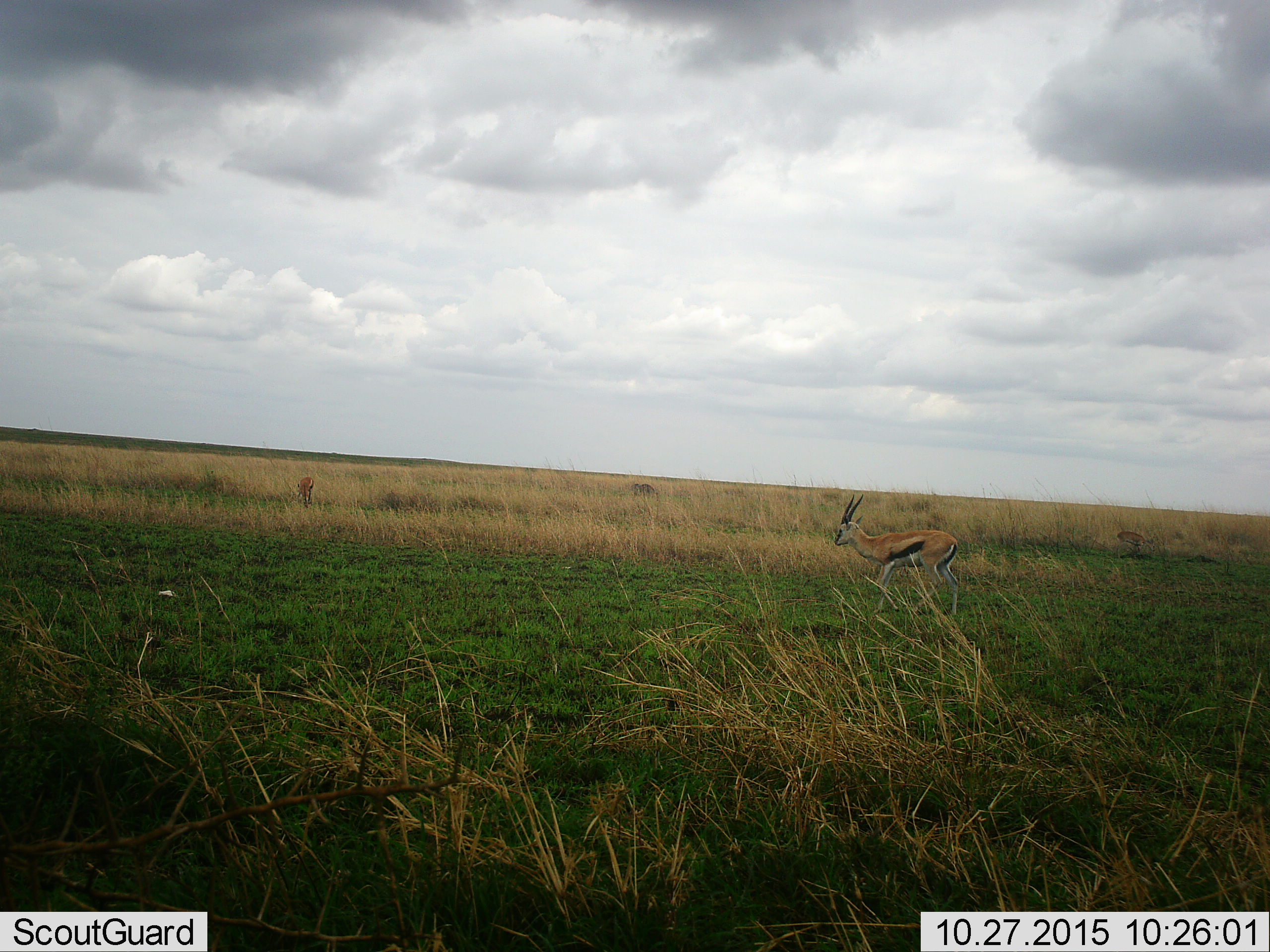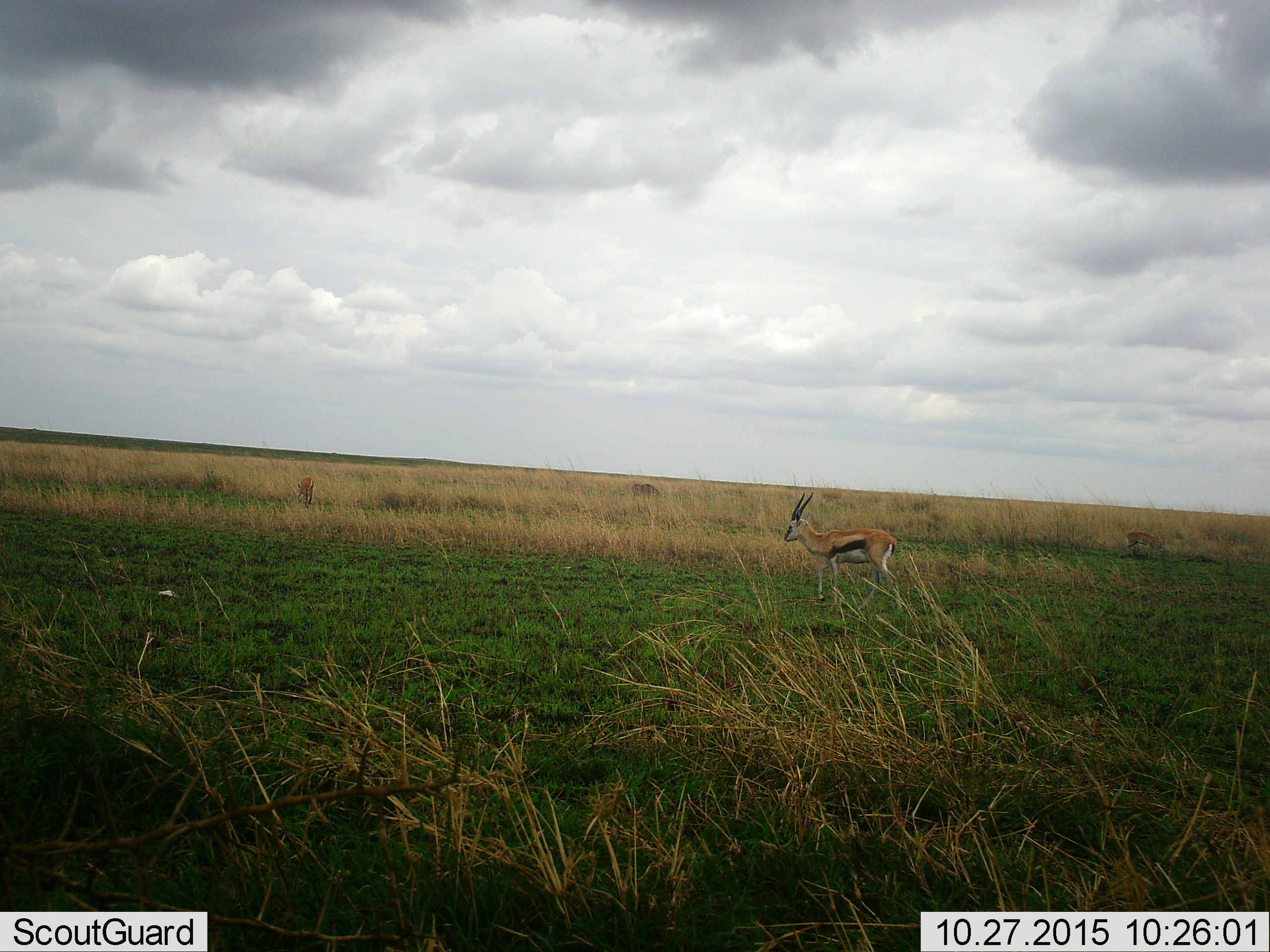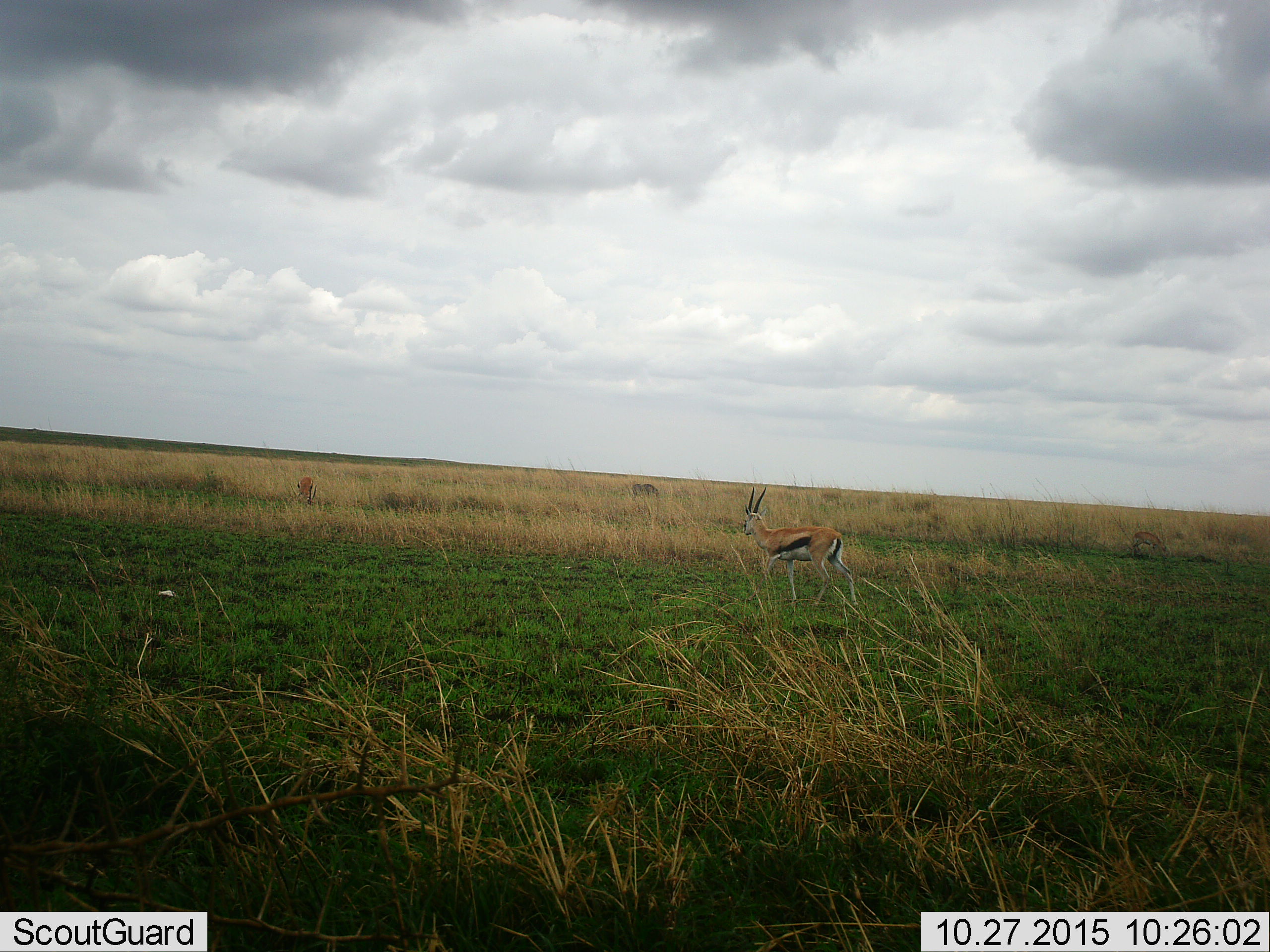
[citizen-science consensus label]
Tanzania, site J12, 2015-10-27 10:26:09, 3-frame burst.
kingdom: Animalia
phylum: Chordata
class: Mammalia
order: Artiodactyla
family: Bovidae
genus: Eudorcas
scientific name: Eudorcas thomsonii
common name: thomson's gazelle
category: gazellethomsons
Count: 3.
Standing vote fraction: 10%.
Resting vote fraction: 10%.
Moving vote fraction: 90%.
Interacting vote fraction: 0%.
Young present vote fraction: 0%.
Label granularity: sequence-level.